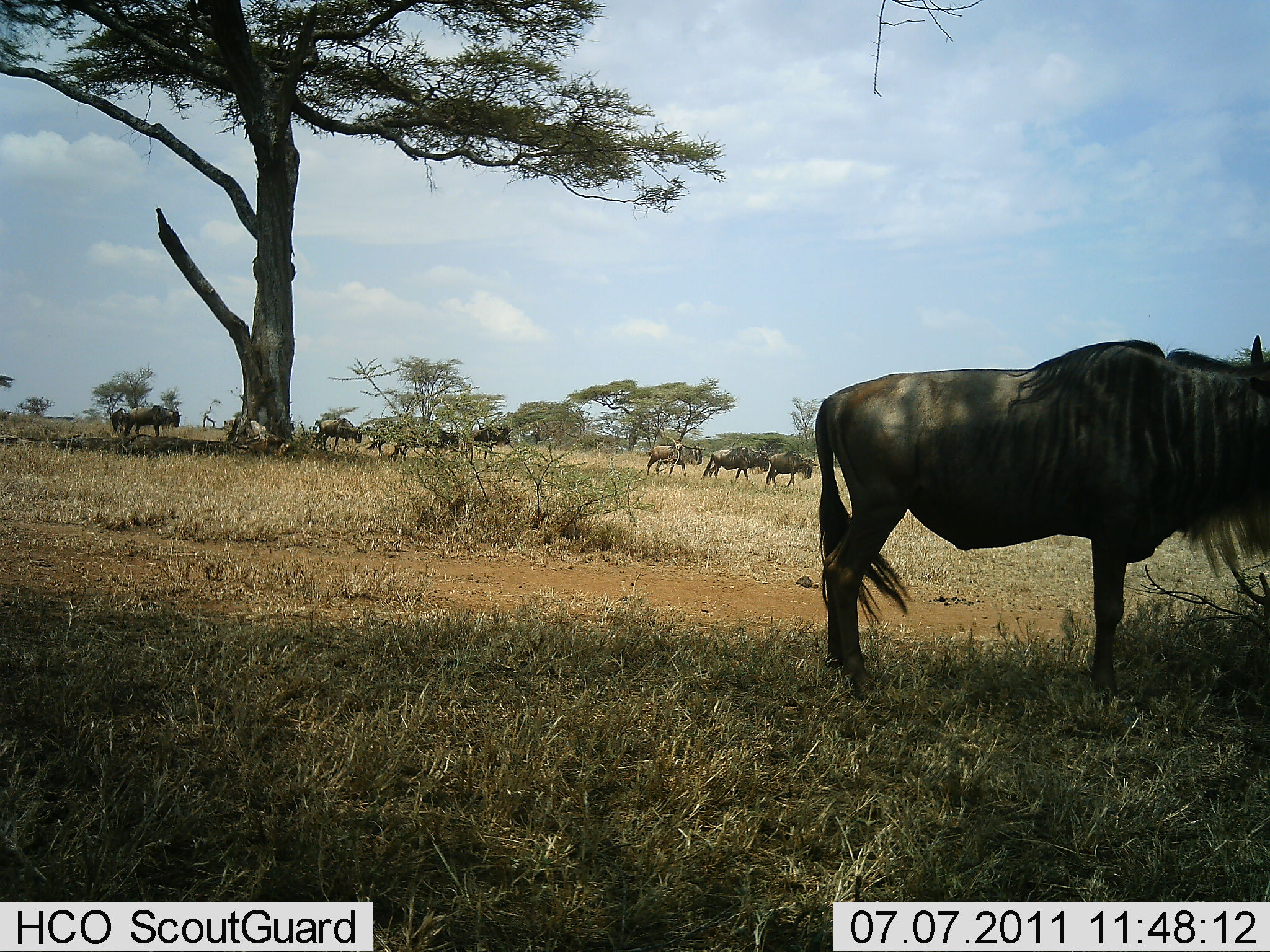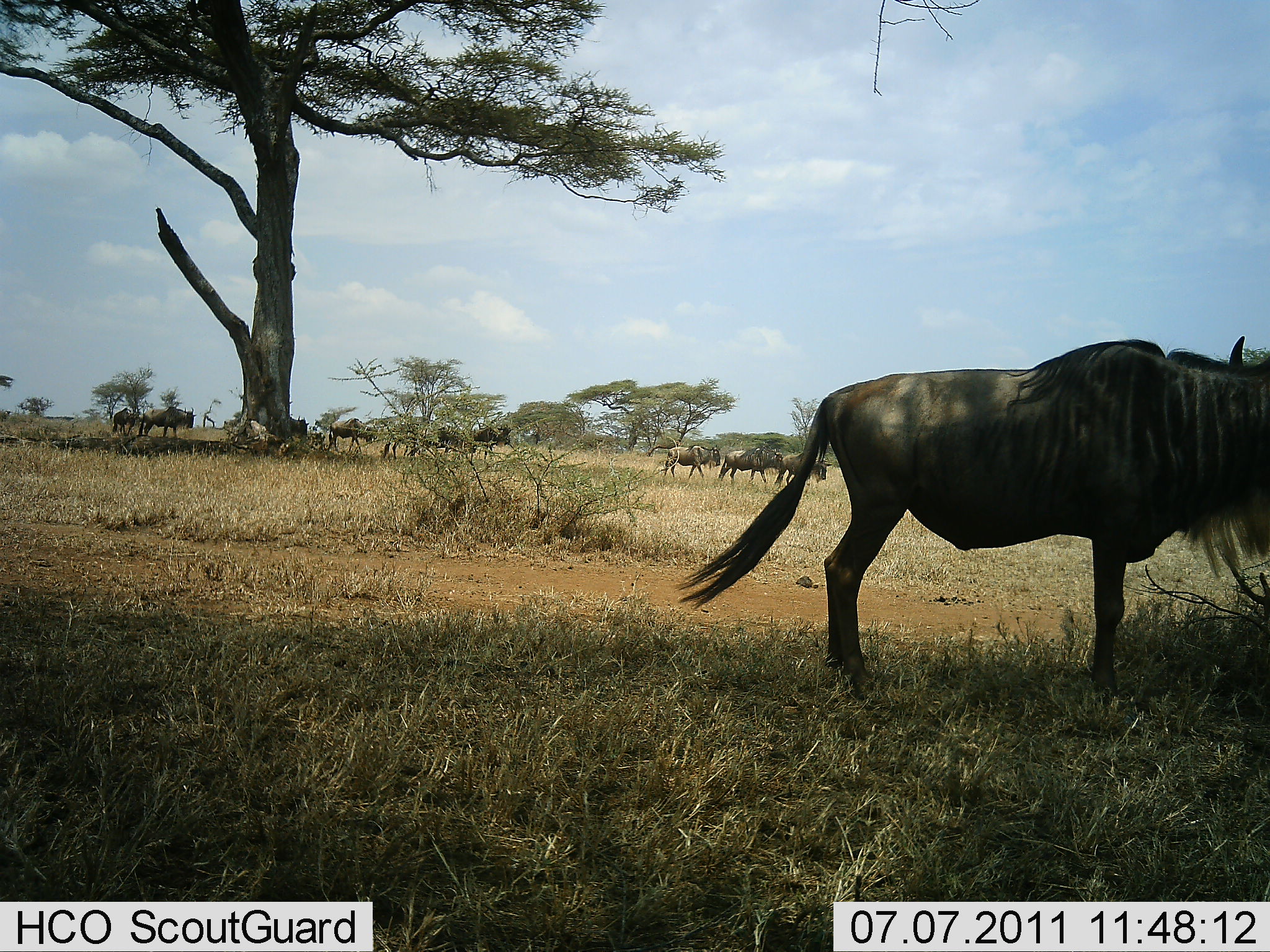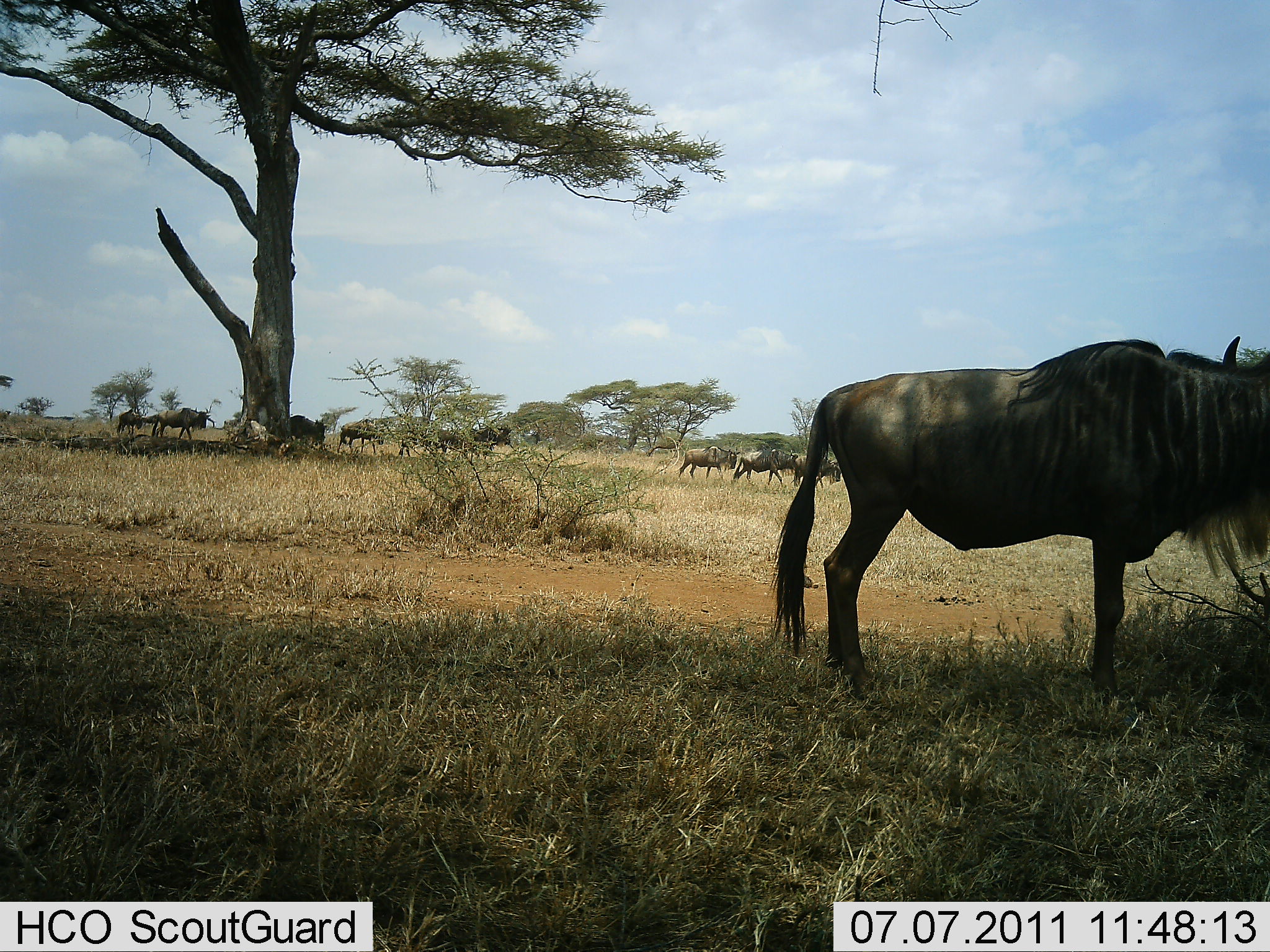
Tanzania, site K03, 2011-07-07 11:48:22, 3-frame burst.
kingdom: Animalia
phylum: Chordata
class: Mammalia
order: Artiodactyla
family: Bovidae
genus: Connochaetes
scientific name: Connochaetes taurinus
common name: blue wildebeest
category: wildebeest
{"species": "wildebeest (blue wildebeest) (Connochaetes taurinus)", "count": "11-50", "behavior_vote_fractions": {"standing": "71%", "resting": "7%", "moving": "86%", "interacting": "0%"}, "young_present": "0%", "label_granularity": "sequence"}